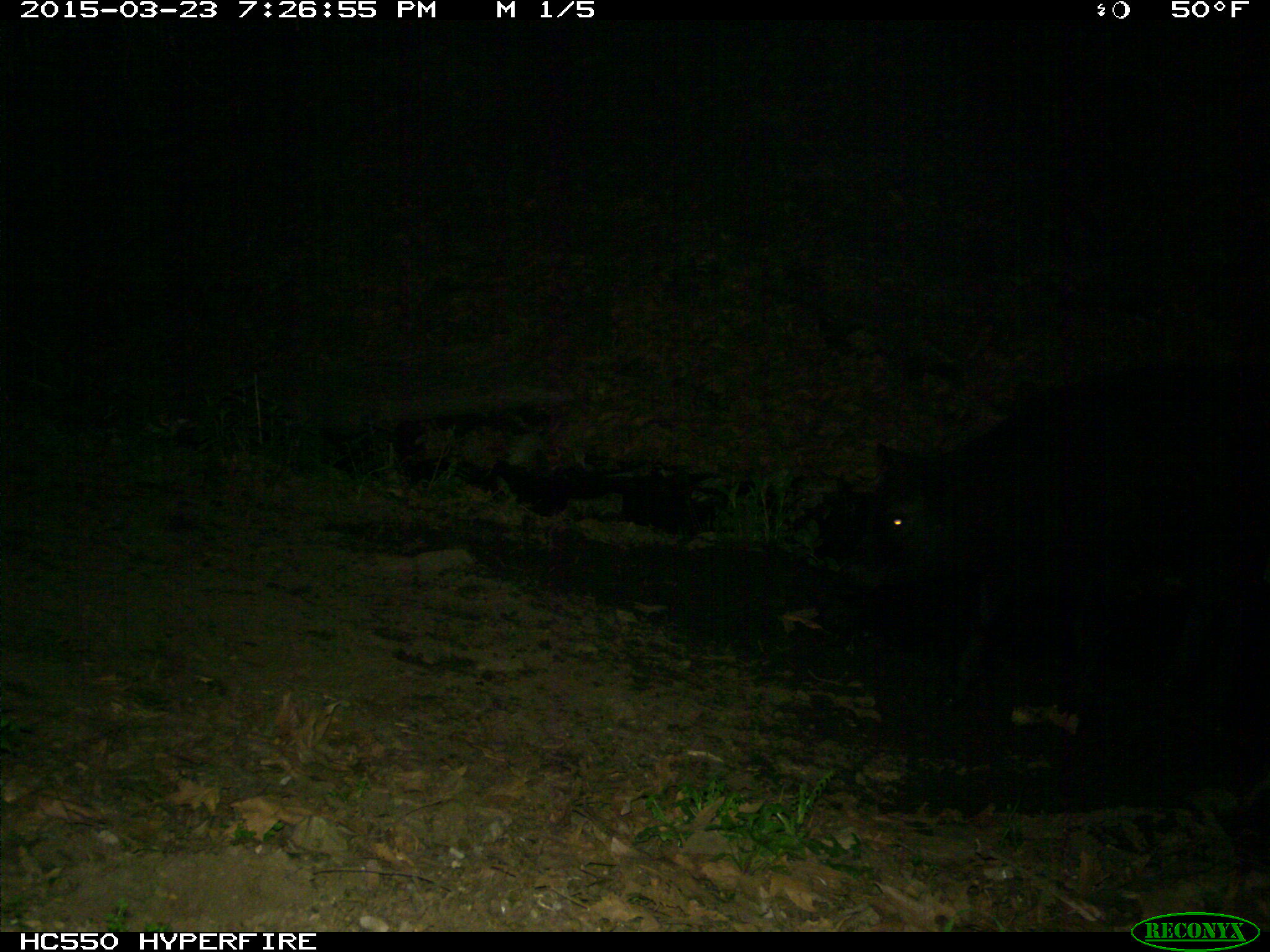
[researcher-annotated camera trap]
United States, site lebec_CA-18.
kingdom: Animalia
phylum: Chordata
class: Mammalia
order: Artiodactyla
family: Bovidae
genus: Bos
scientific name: Bos taurus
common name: domestic cow